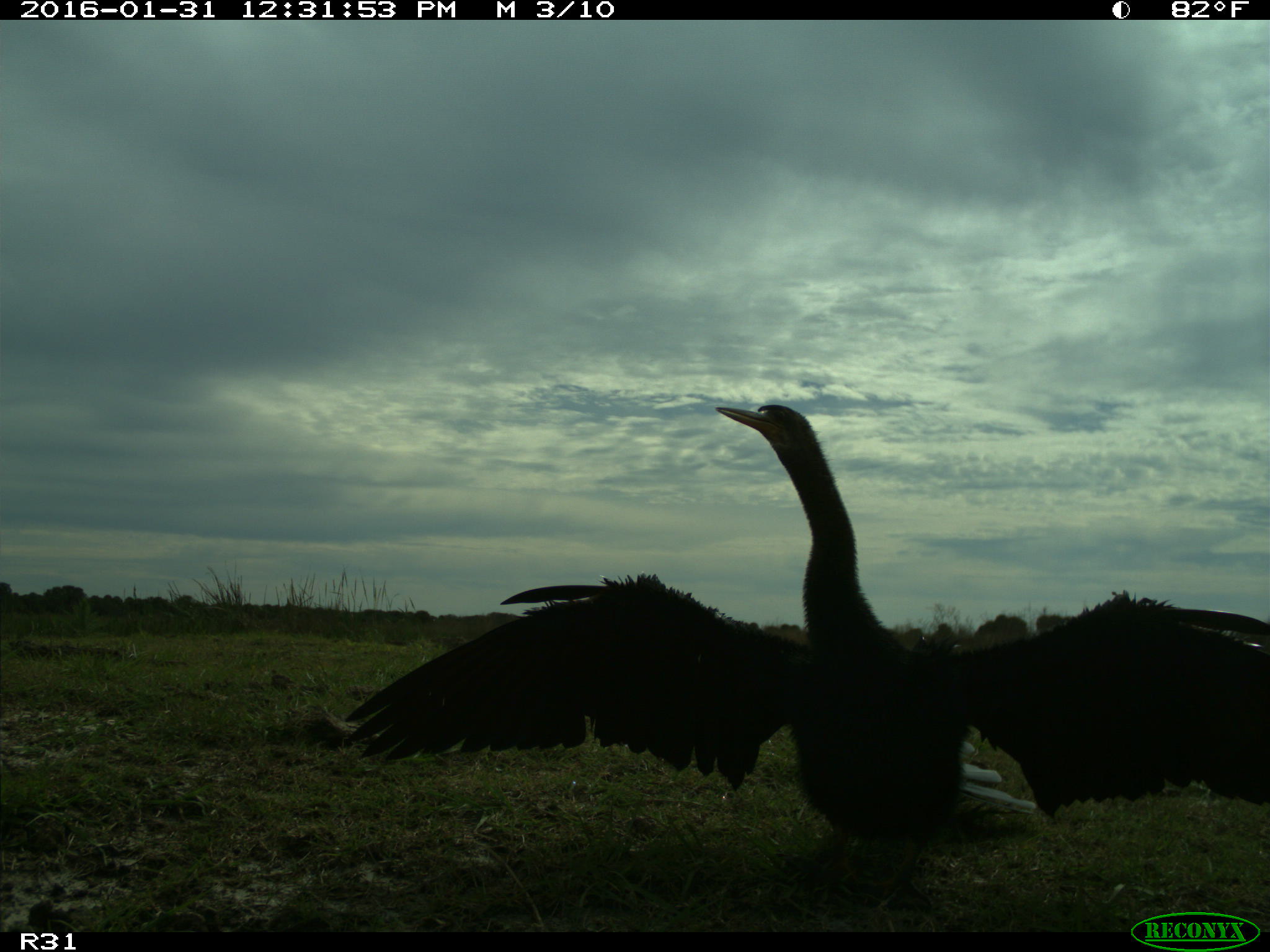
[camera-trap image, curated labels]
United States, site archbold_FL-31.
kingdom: Animalia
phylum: Chordata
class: Aves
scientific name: Aves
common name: birds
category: unidentified bird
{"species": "unidentified bird (birds) (Aves)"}